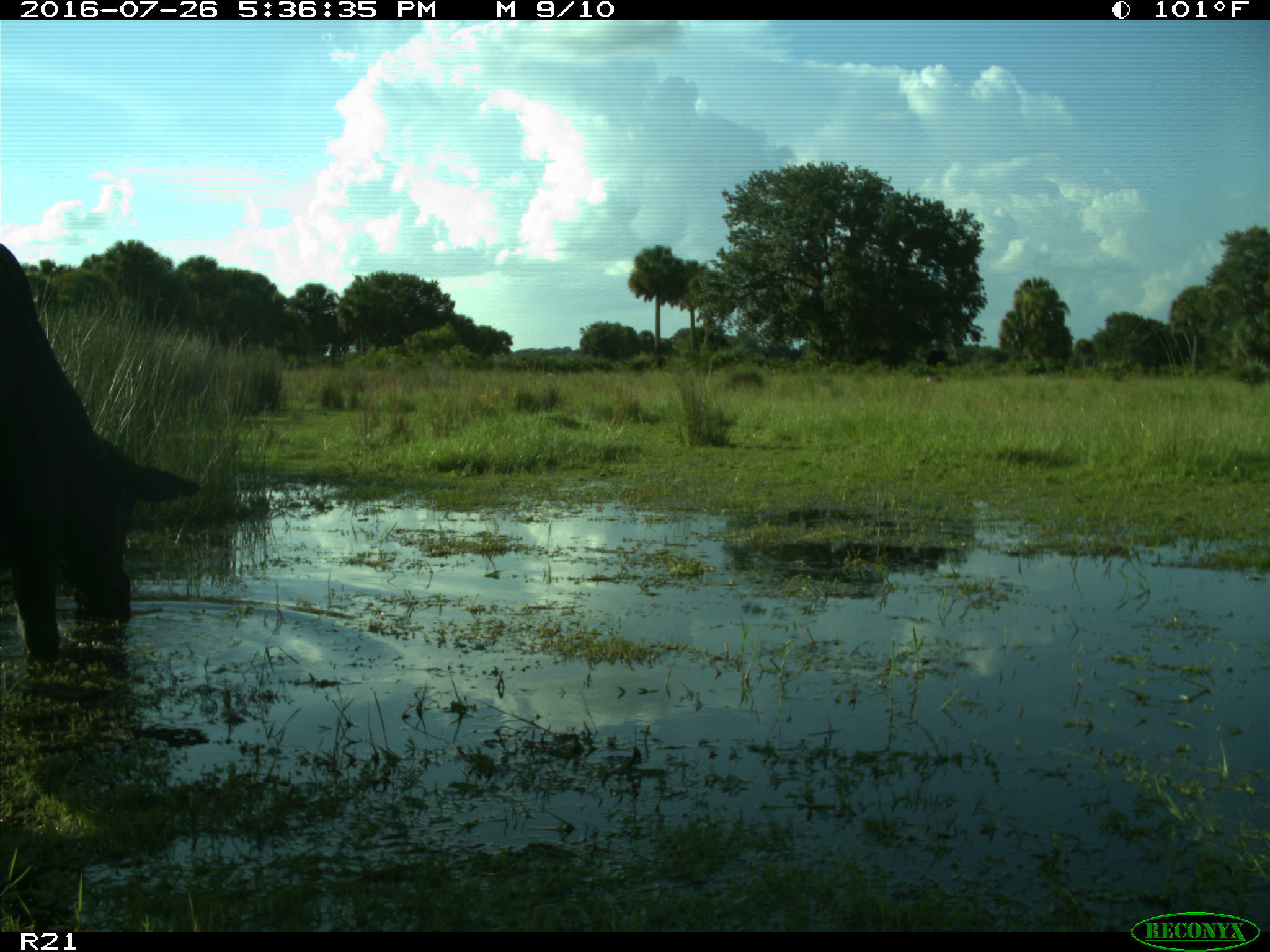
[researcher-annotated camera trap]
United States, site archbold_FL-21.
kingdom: Animalia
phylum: Chordata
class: Mammalia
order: Artiodactyla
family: Bovidae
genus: Bos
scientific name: Bos taurus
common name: domestic cow